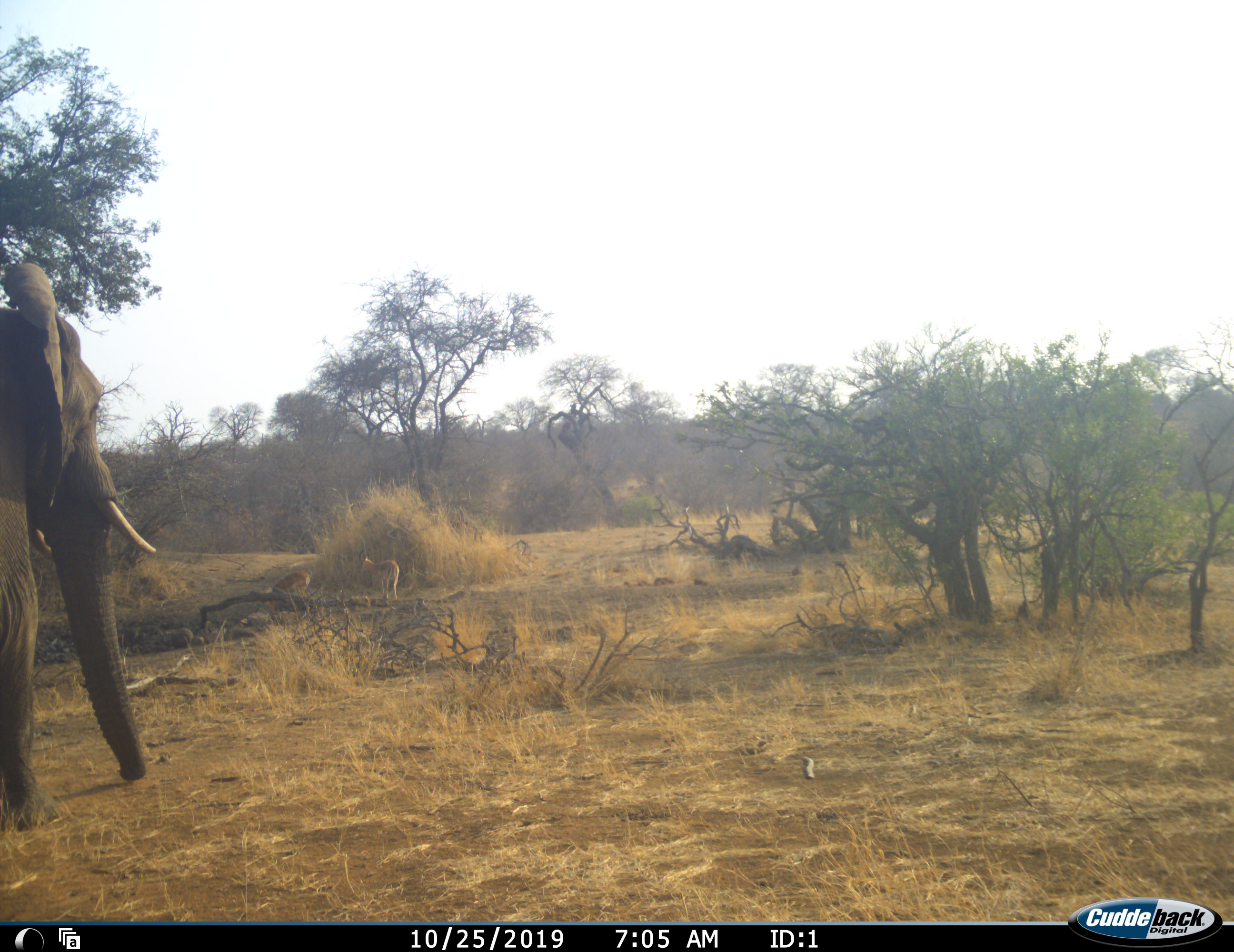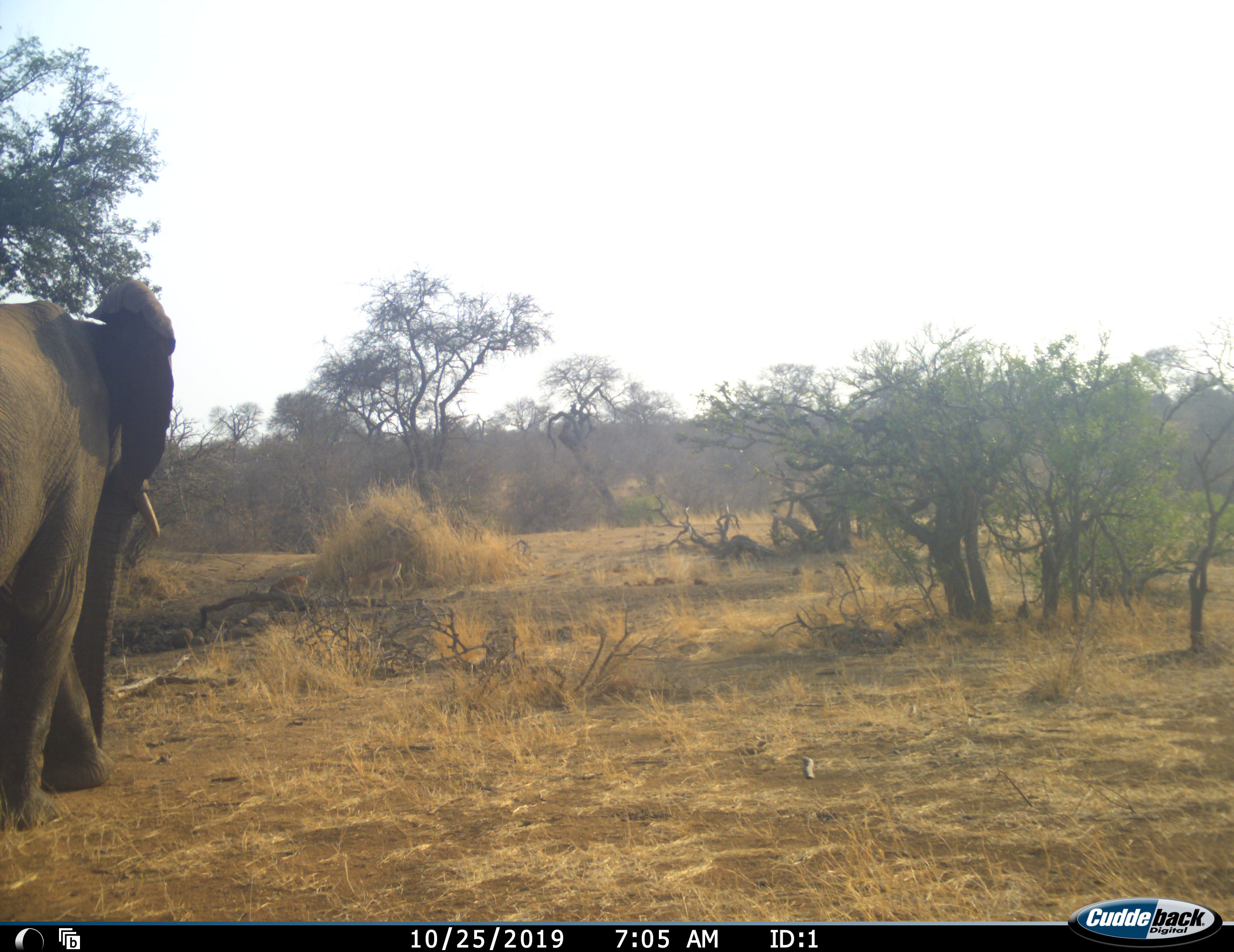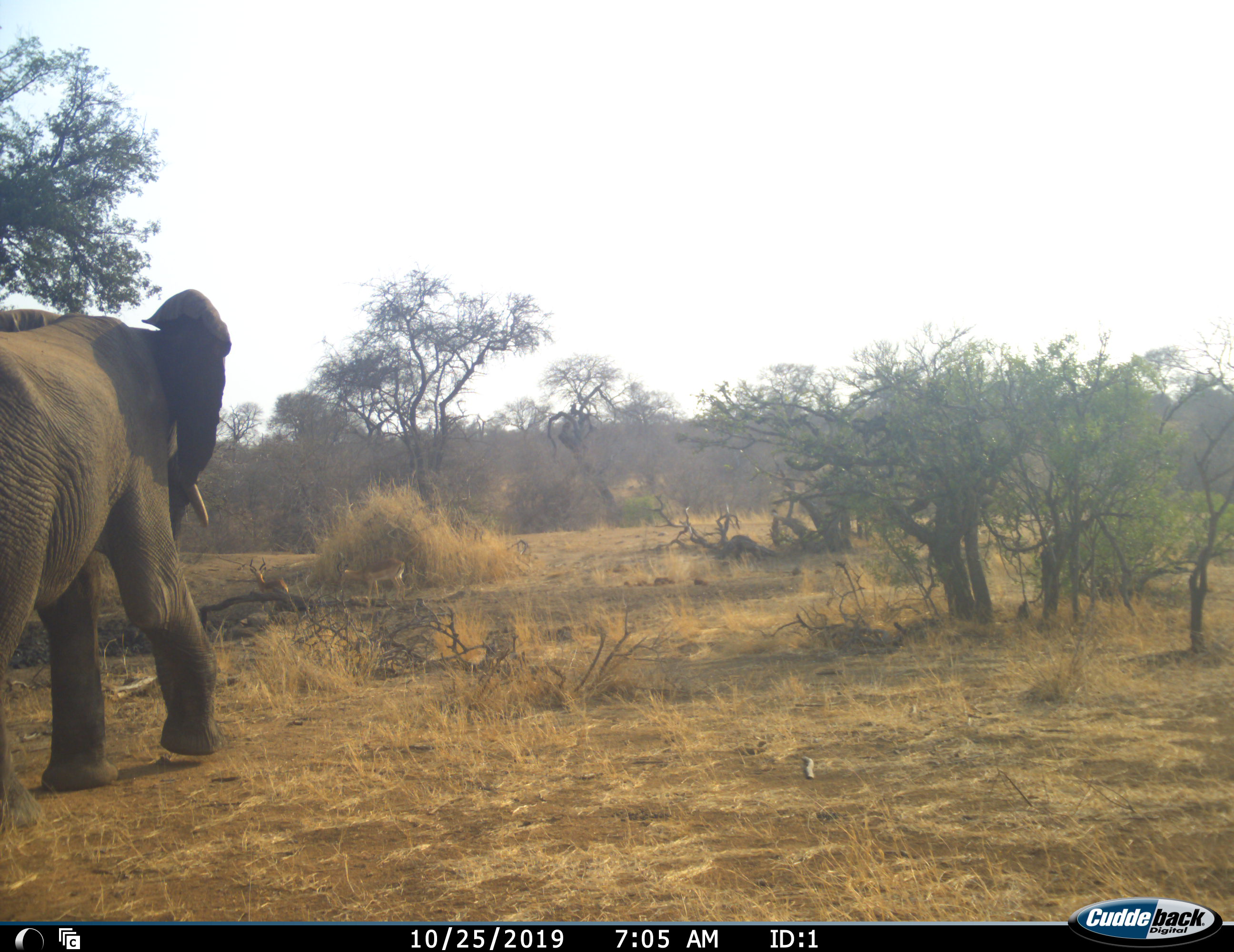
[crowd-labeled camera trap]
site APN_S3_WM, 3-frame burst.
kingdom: Animalia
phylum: Chordata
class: Mammalia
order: Proboscidea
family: Elephantidae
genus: Loxodonta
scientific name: Loxodonta africana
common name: african bush elephant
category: elephant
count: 1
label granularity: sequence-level